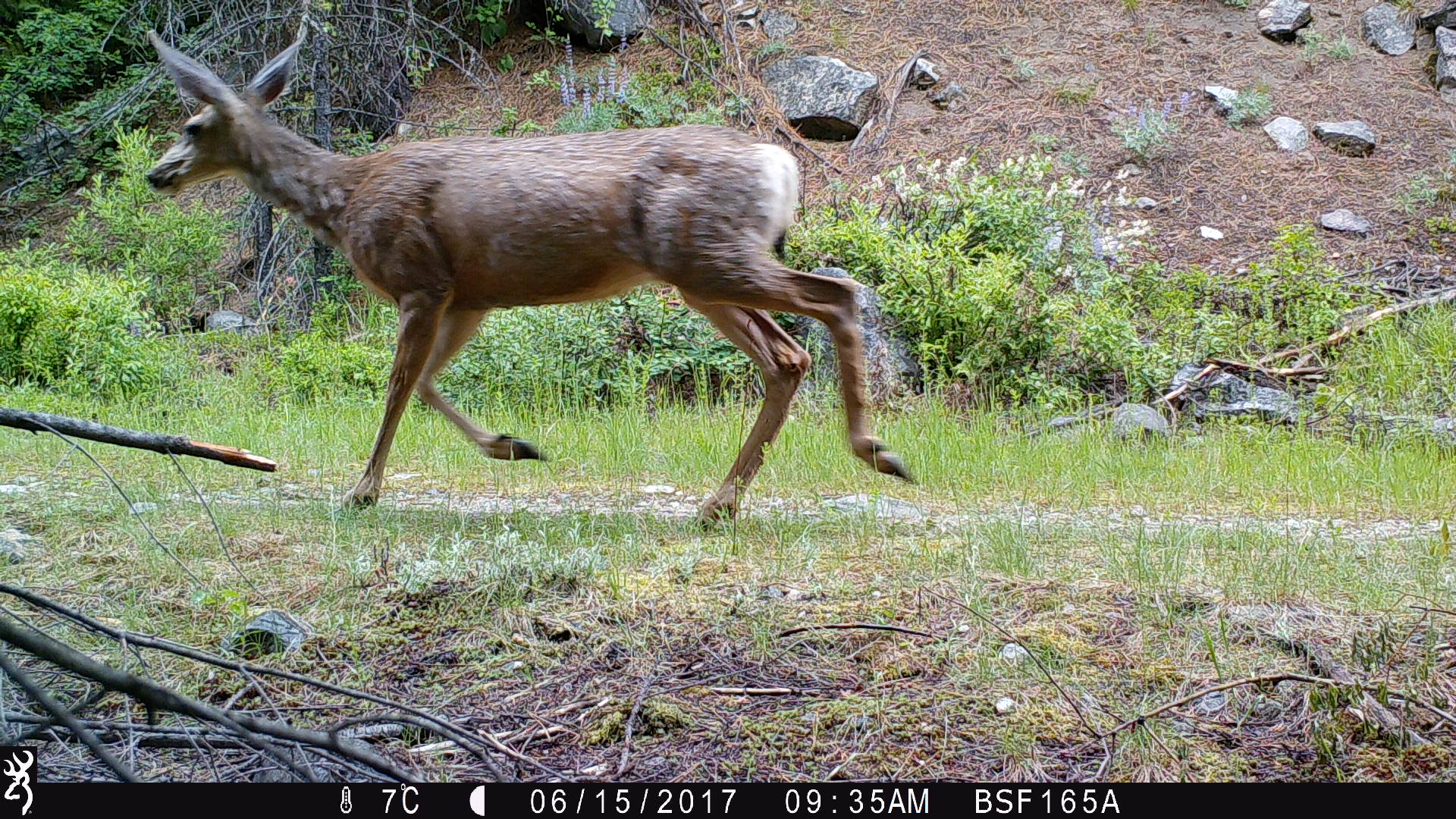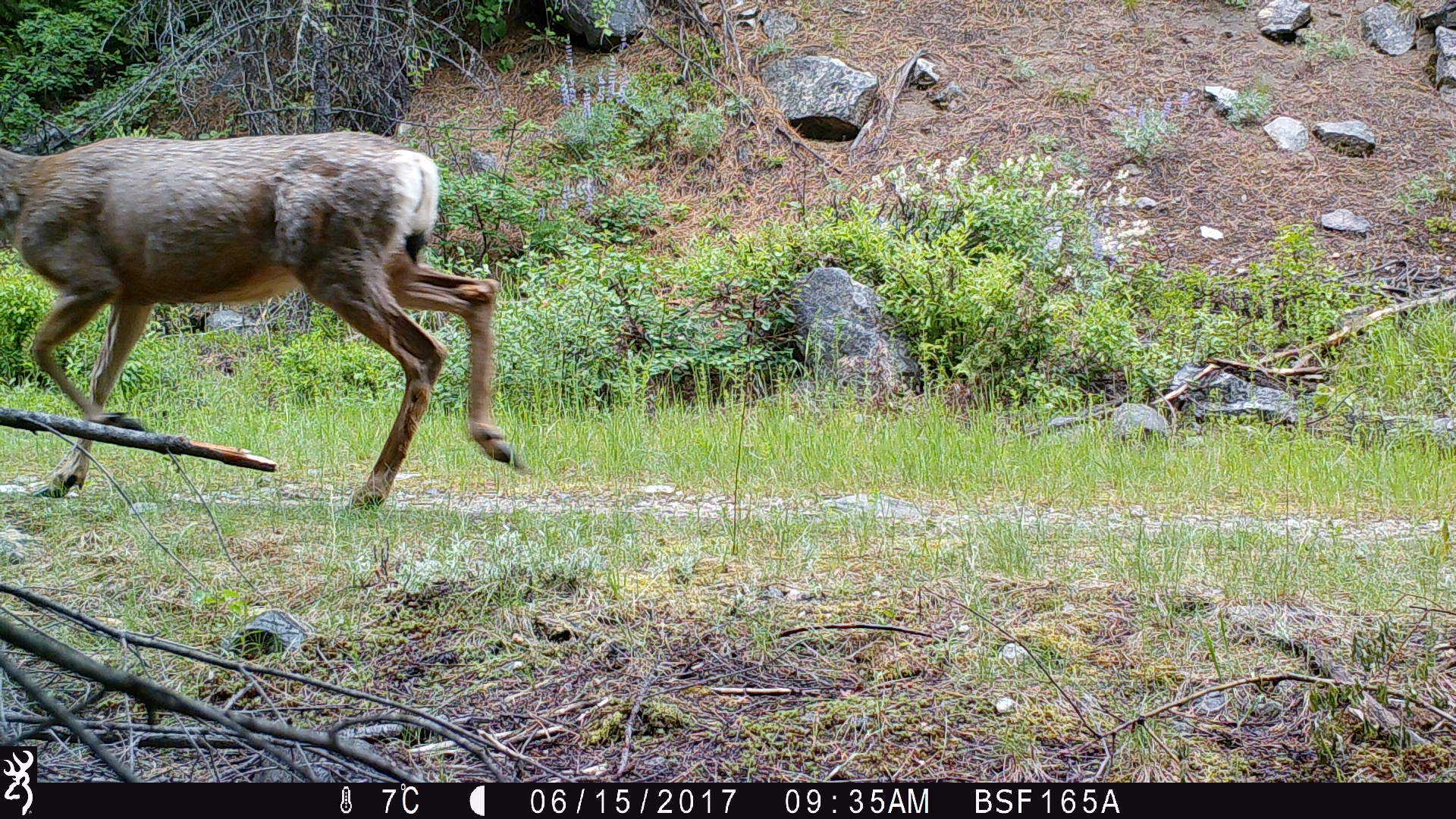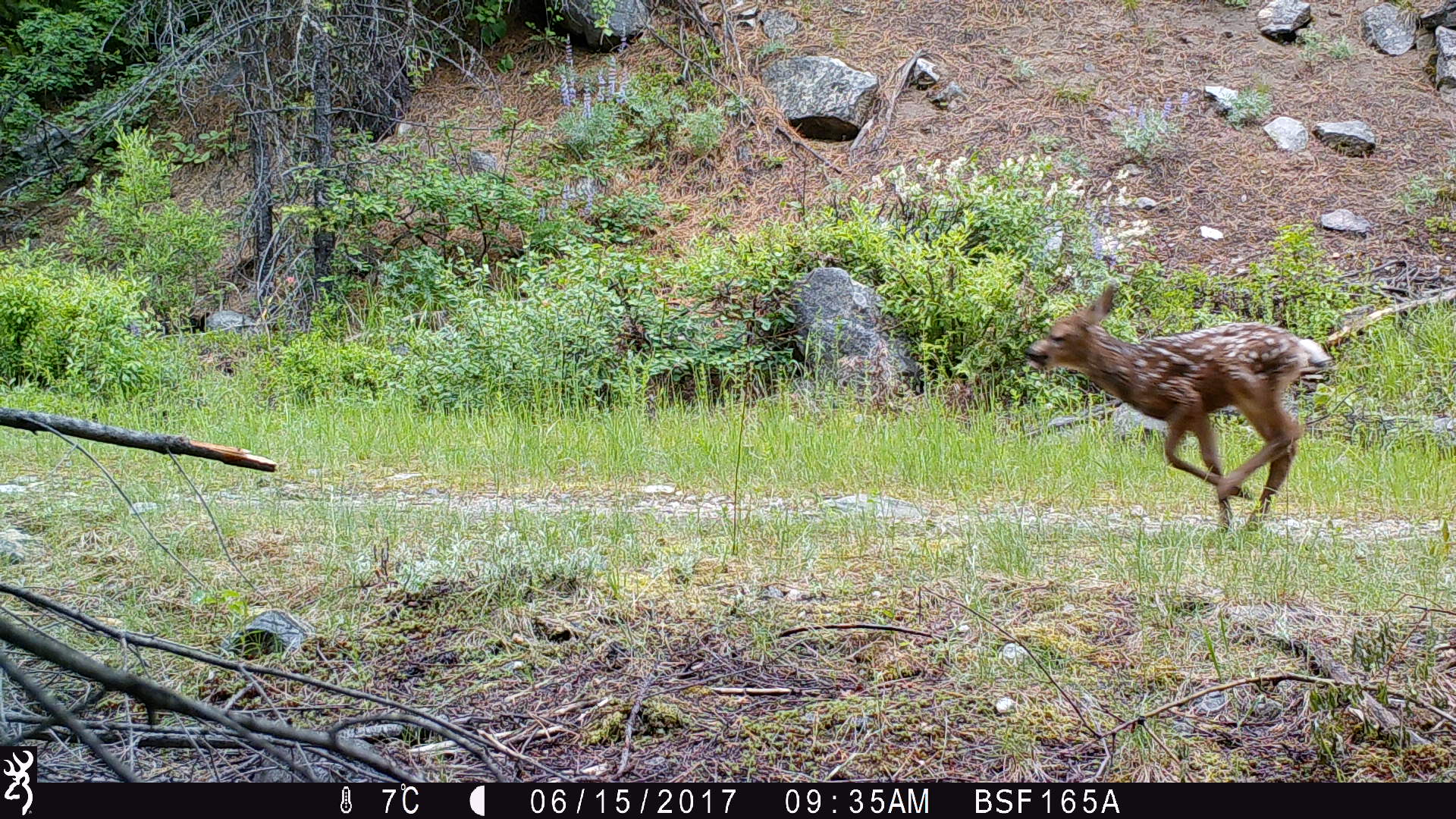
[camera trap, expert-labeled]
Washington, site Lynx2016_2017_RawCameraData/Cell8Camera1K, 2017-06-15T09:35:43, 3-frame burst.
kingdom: Animalia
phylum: Chordata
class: Mammalia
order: Artiodactyla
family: Cervidae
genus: Odocoileus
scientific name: Odocoileus hemionus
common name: mule deer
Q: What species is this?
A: Odocoileus hemionus (mule deer).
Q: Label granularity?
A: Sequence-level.